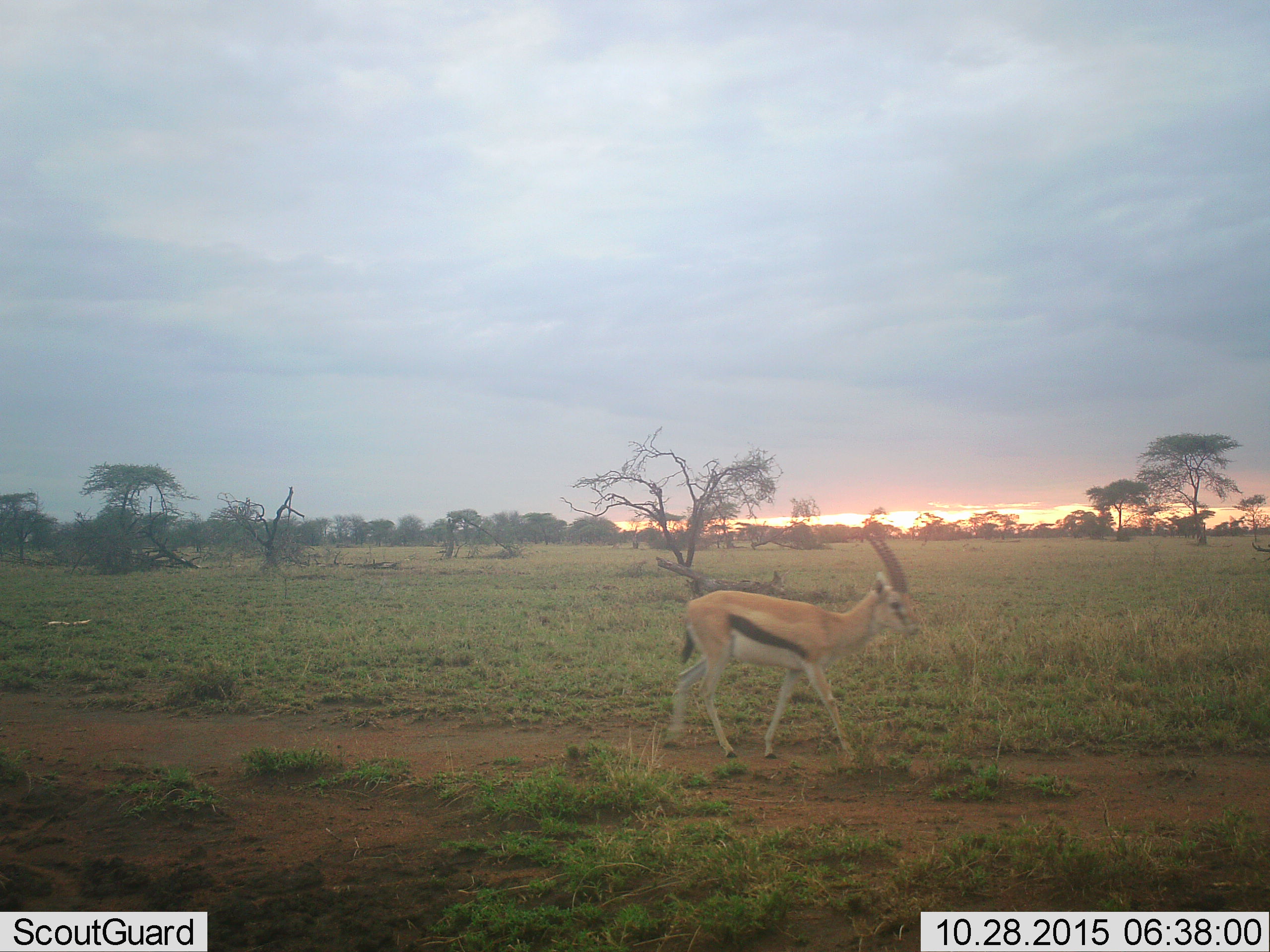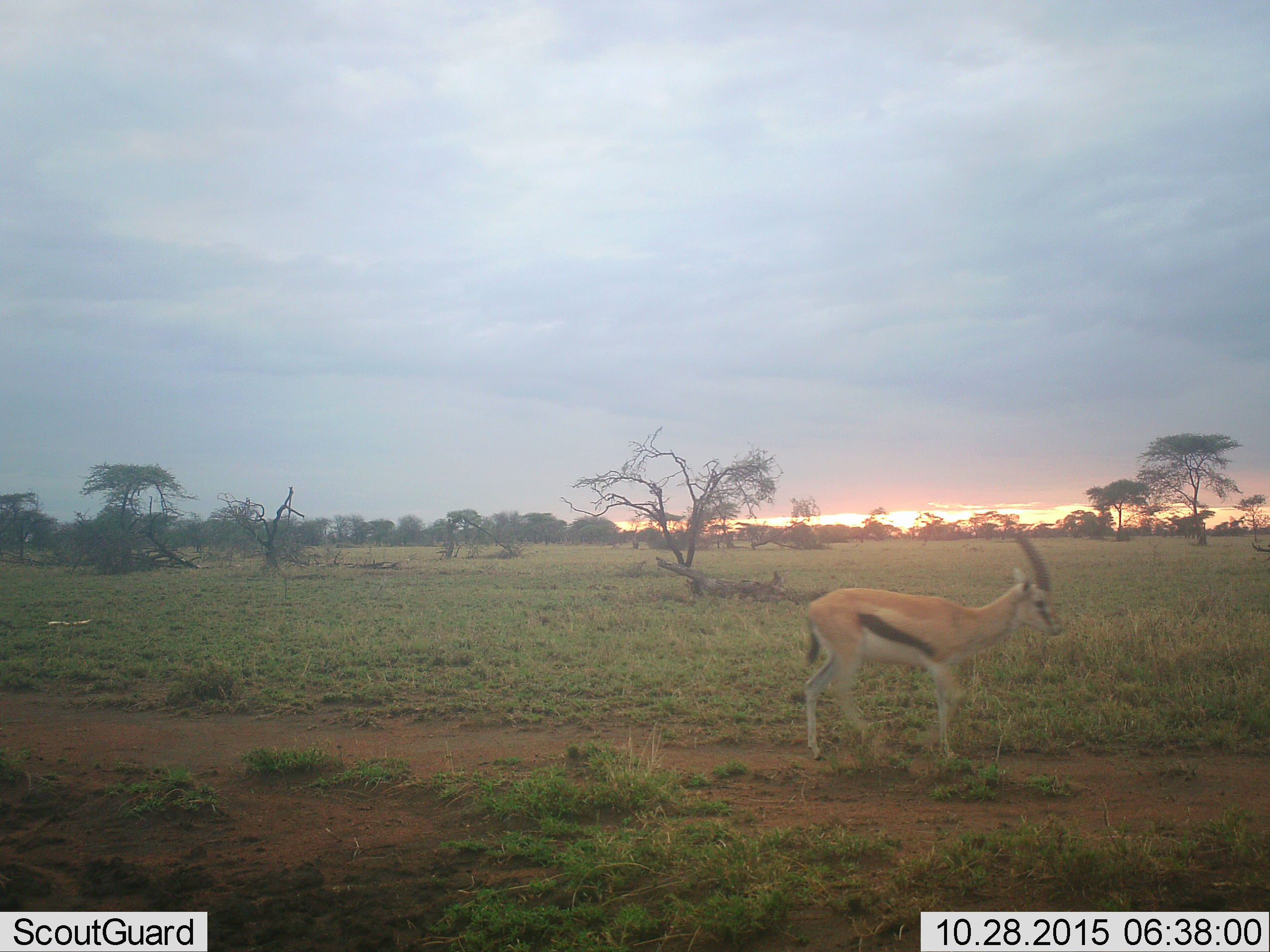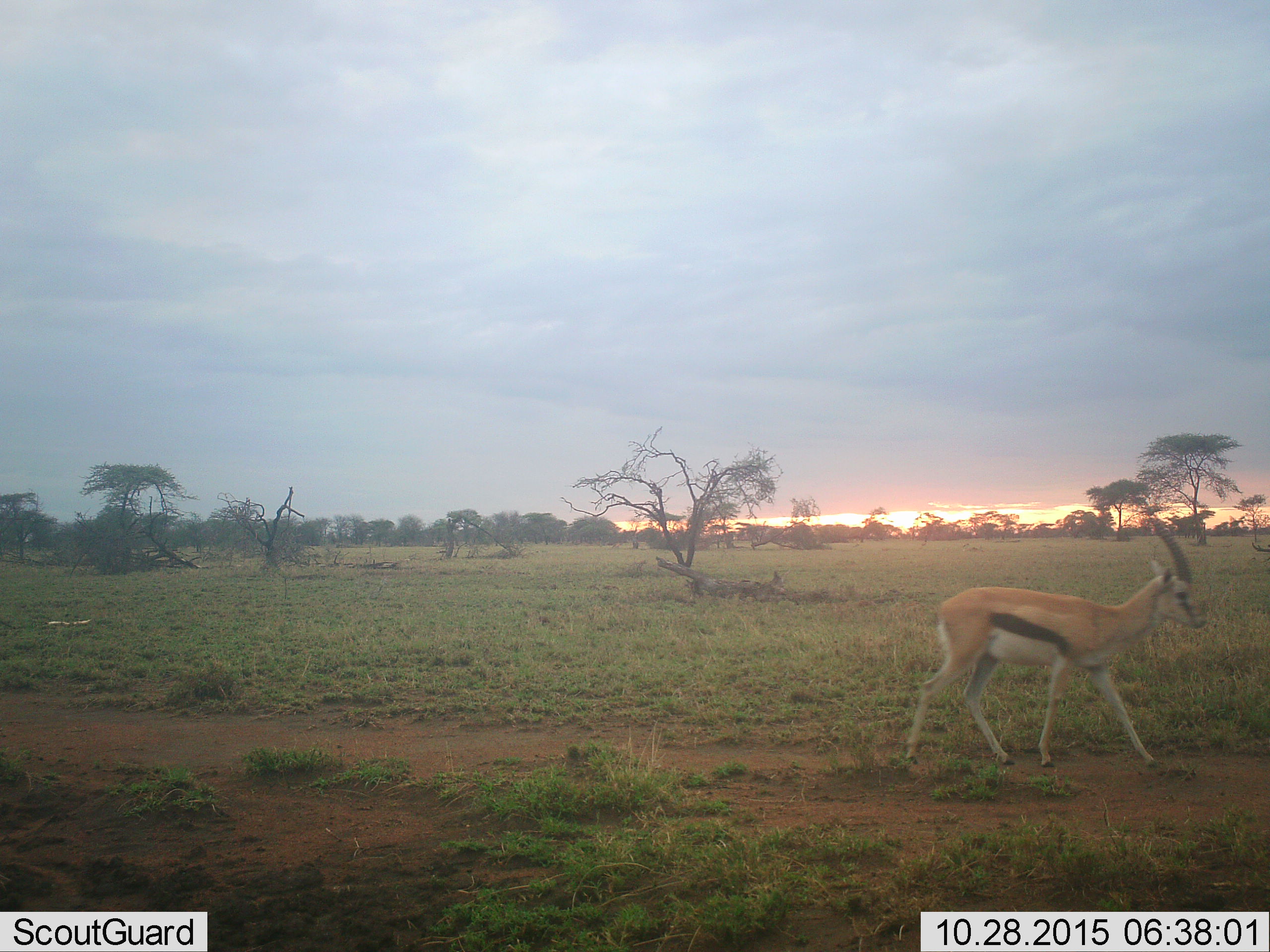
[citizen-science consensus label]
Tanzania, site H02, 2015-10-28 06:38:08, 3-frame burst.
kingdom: Animalia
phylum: Chordata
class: Mammalia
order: Artiodactyla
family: Bovidae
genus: Eudorcas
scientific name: Eudorcas thomsonii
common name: thomson's gazelle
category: gazellethomsons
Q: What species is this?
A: Gazellethomsons (thomson's gazelle) (Eudorcas thomsonii).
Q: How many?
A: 1.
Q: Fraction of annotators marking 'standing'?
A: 10%.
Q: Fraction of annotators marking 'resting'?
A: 0%.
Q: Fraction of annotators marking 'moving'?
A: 90%.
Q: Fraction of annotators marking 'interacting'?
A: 0%.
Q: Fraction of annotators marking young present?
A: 0%.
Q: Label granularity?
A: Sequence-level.